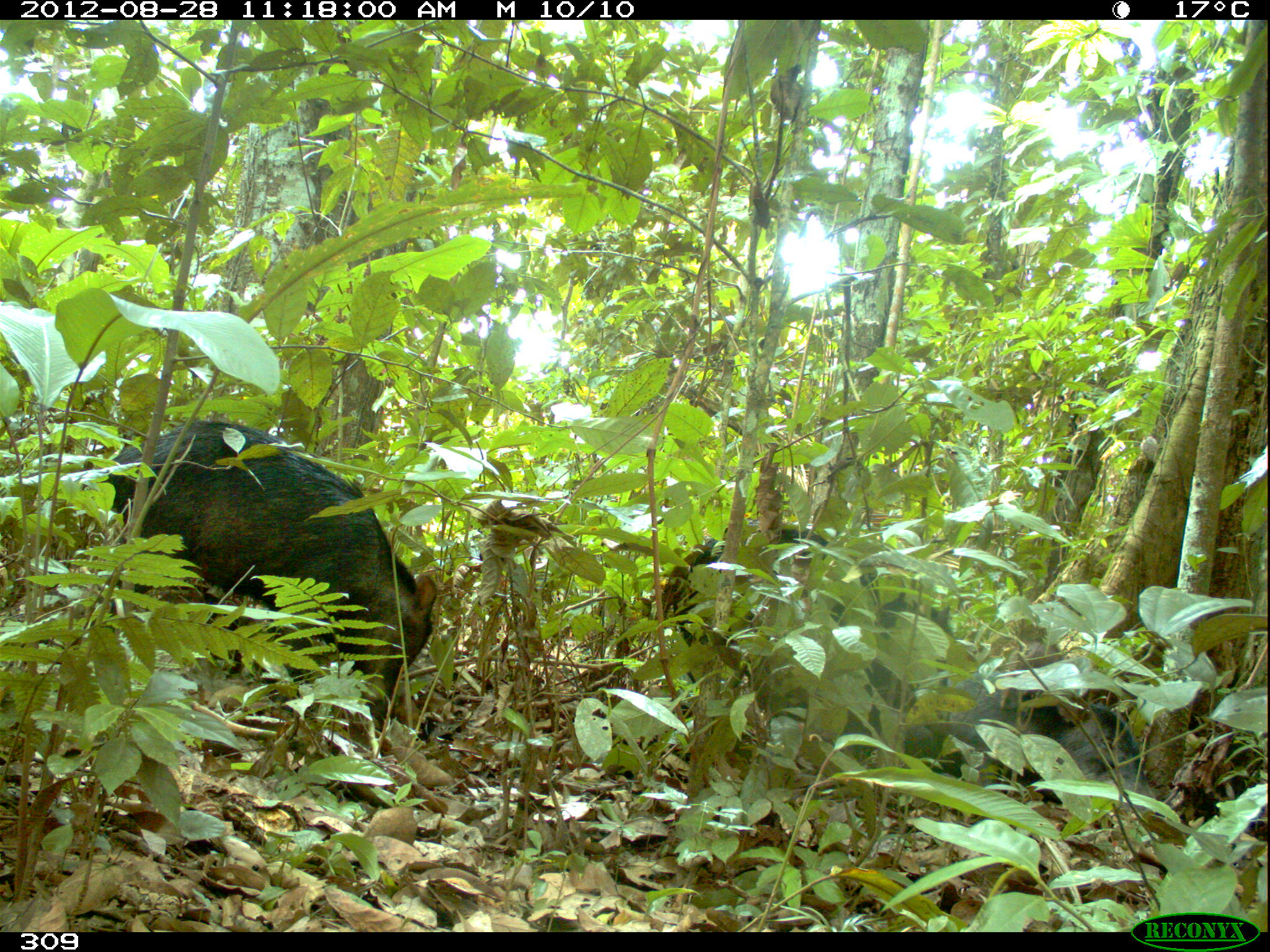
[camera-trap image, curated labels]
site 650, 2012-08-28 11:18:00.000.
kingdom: Animalia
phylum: Chordata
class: Mammalia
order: Artiodactyla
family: Tayassuidae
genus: Tayassu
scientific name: Tayassu pecari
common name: white-lipped peccary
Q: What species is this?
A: Tayassu pecari (white-lipped peccary).